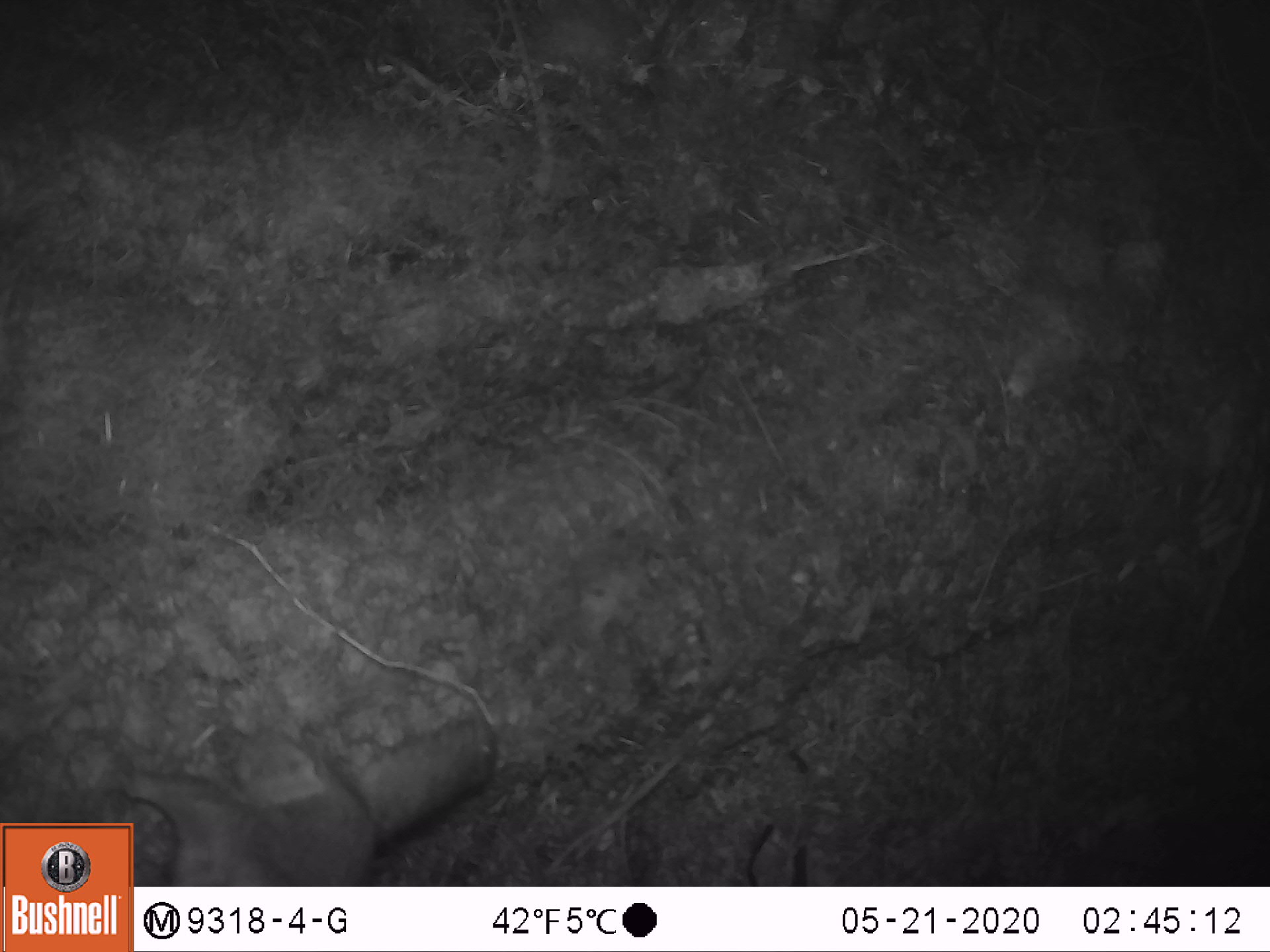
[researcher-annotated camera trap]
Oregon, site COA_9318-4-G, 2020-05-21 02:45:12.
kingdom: Animalia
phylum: Chordata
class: Mammalia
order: Rodentia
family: Sciuridae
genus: Glaucomys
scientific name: Glaucomys oregonensis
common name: humboldt's flying squirrel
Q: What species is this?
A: Humboldt's flying squirrel (Glaucomys oregonensis).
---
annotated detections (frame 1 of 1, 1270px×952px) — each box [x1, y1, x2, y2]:
humboldt's flying squirrel: [146, 706, 525, 871]